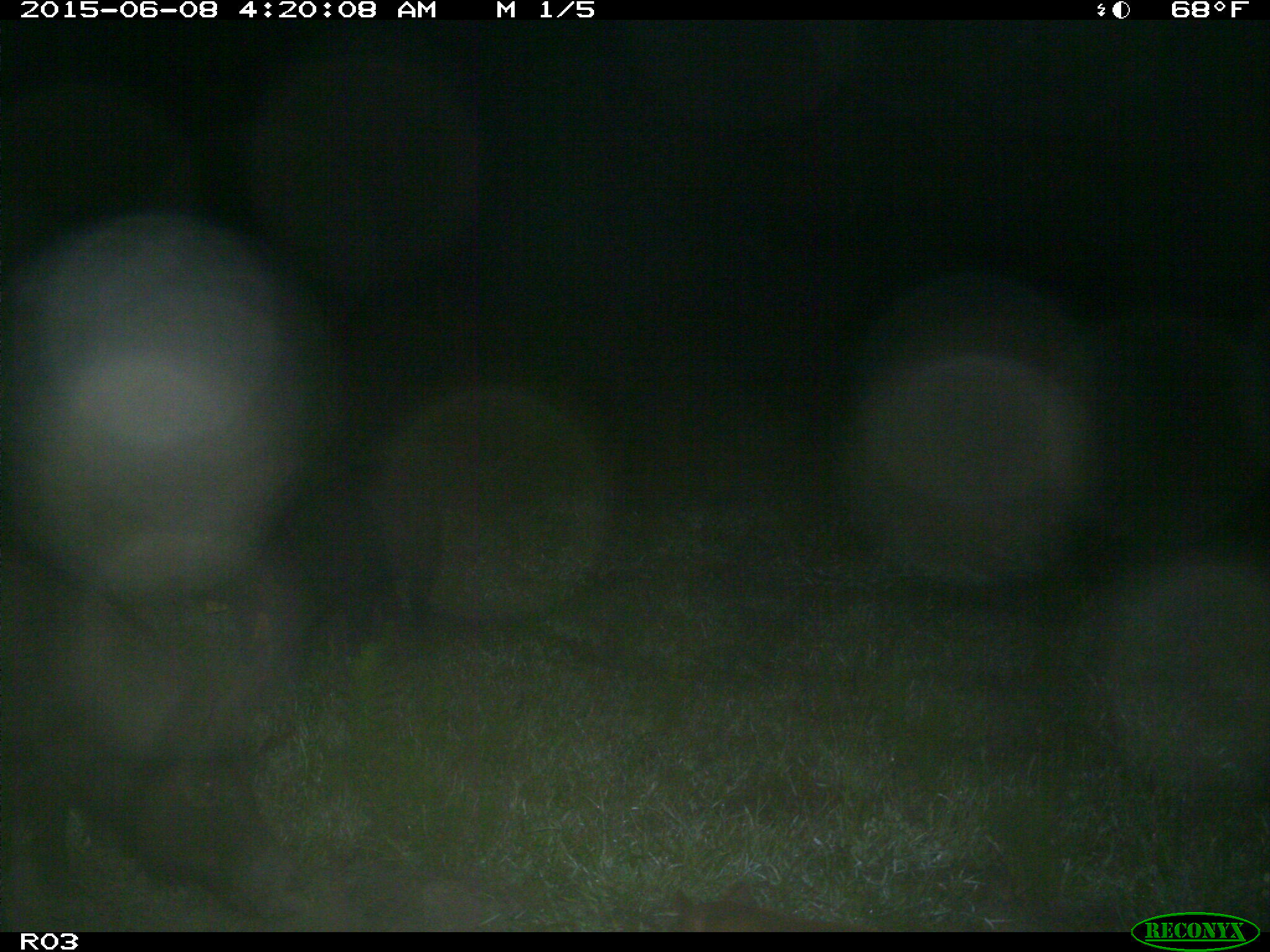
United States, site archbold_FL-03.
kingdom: Animalia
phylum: Chordata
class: Mammalia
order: Artiodactyla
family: Suidae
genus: Sus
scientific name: Sus scrofa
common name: wild boar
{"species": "Sus scrofa (wild boar)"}